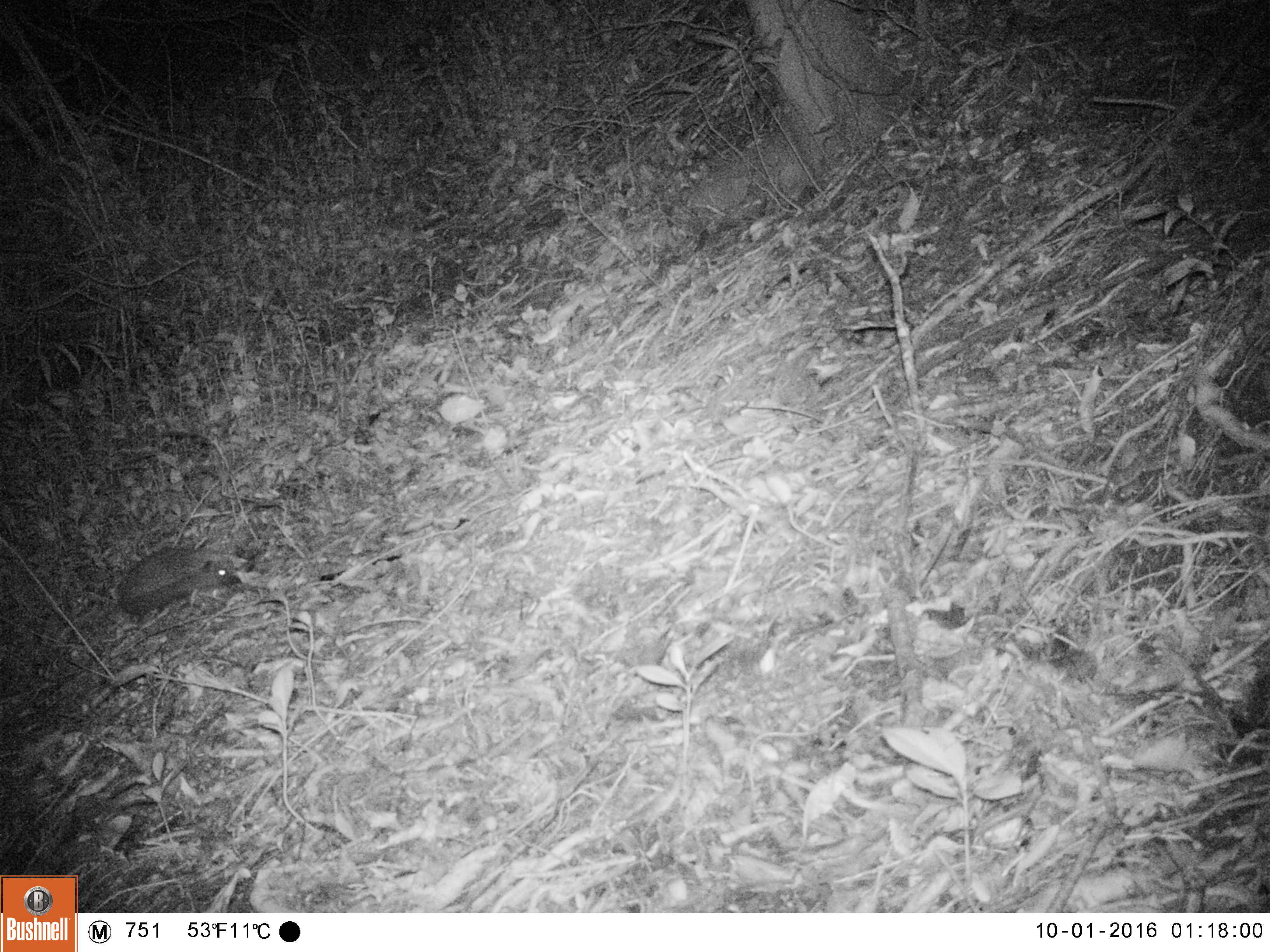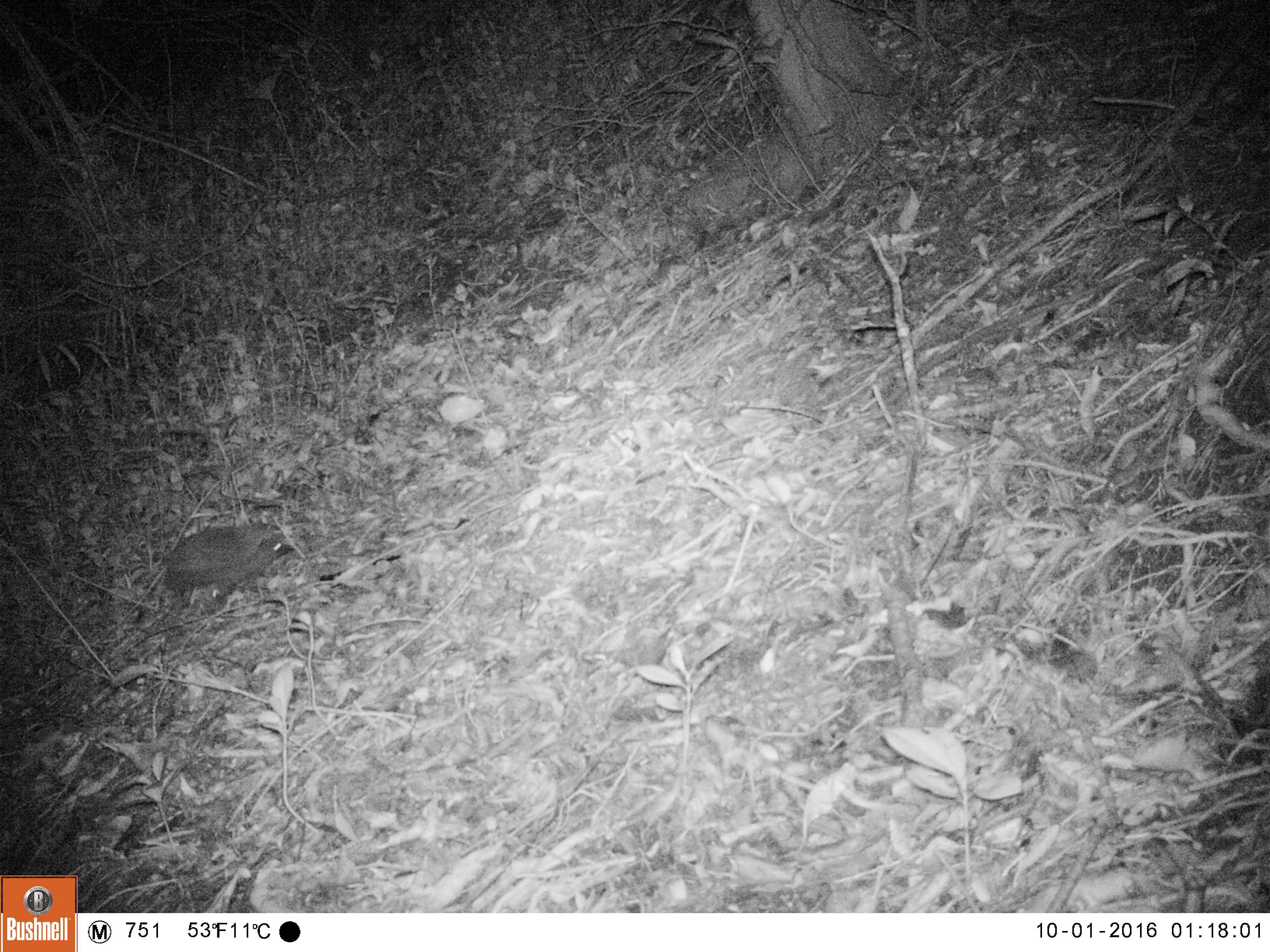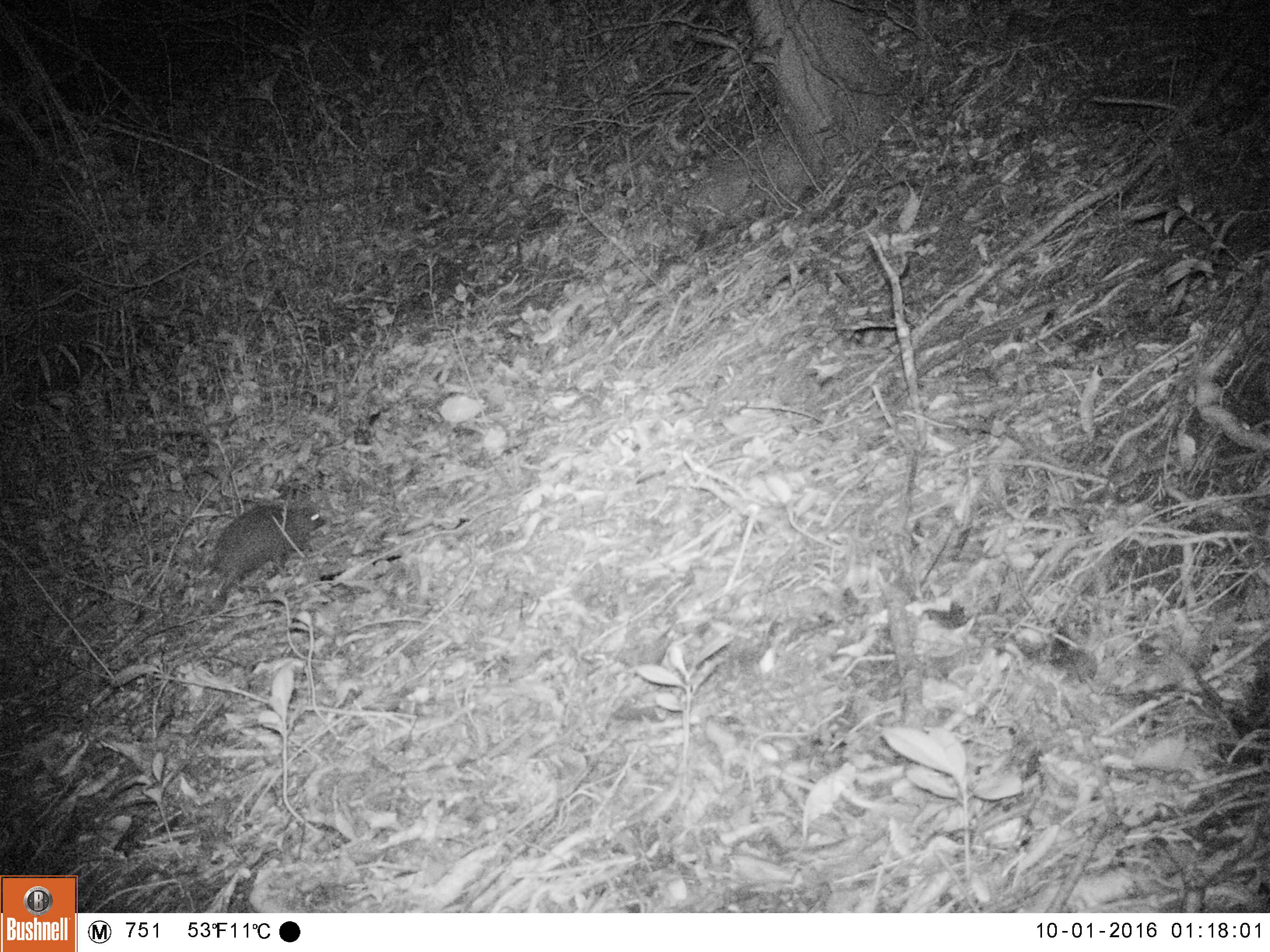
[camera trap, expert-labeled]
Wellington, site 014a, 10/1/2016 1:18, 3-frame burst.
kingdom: Animalia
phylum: Chordata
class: Mammalia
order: Eulipotyphla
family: Erinaceidae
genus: Erinaceus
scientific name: Erinaceus europaeus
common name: hedgehog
Hedgehog (Erinaceus europaeus).